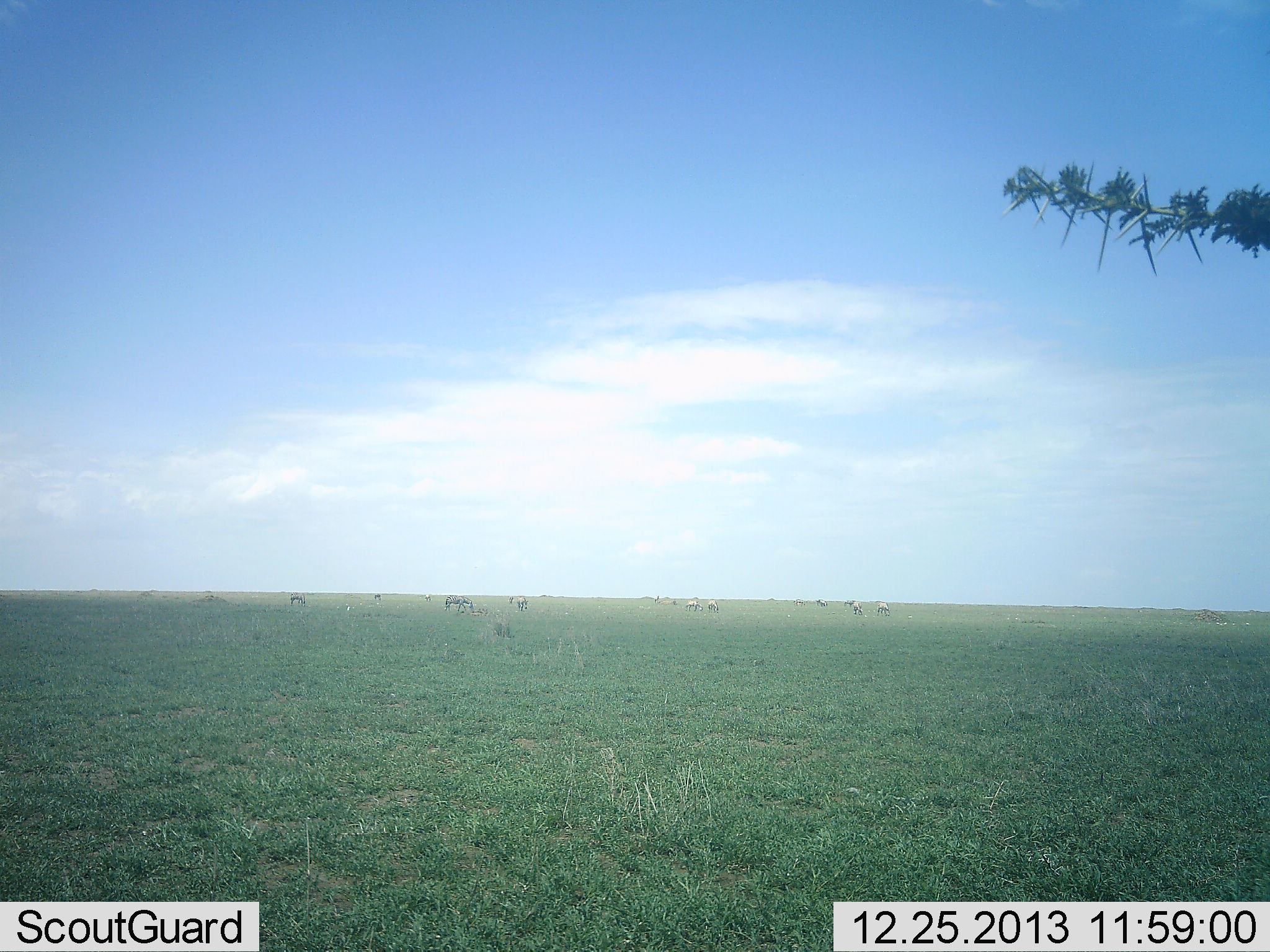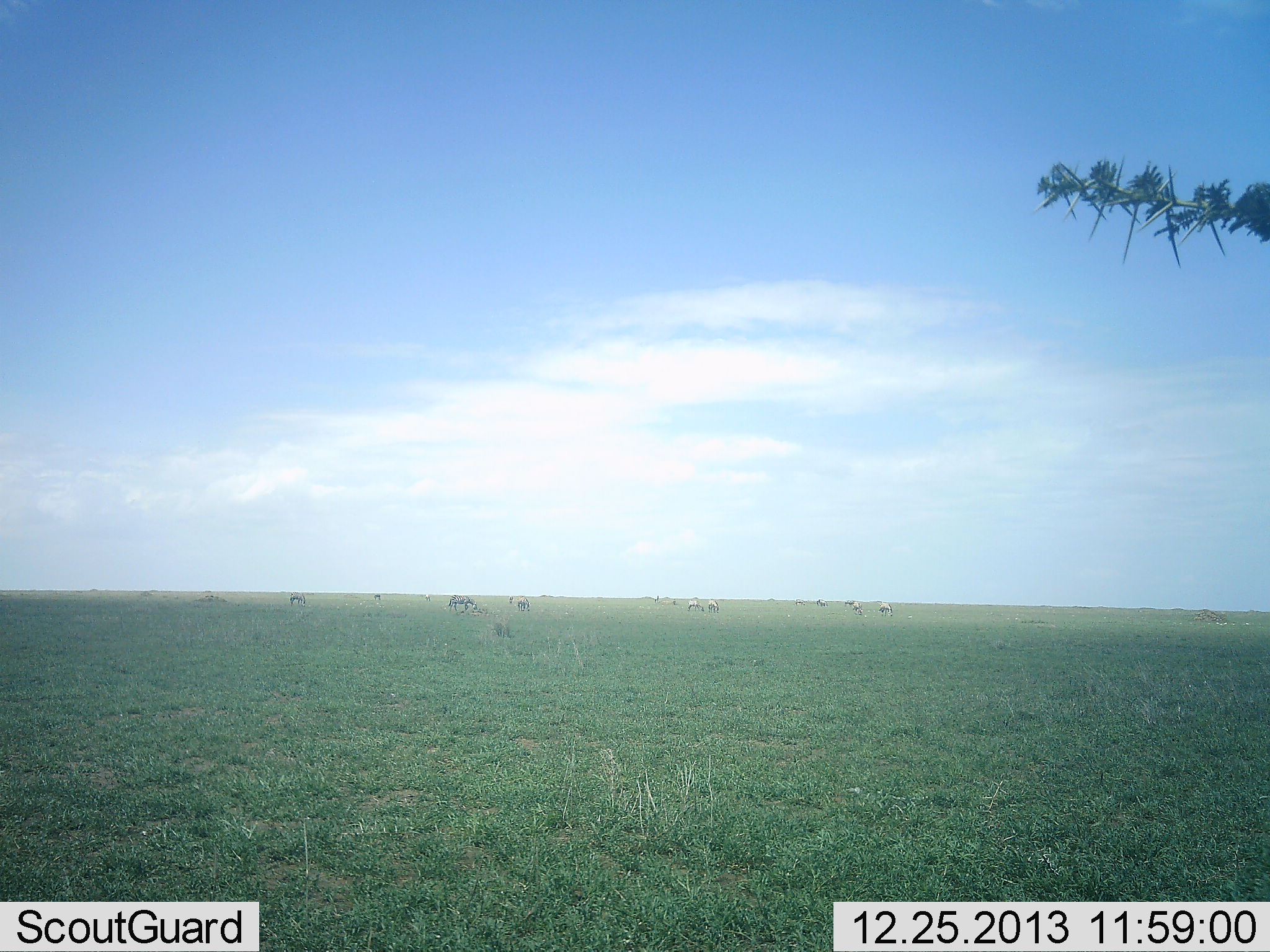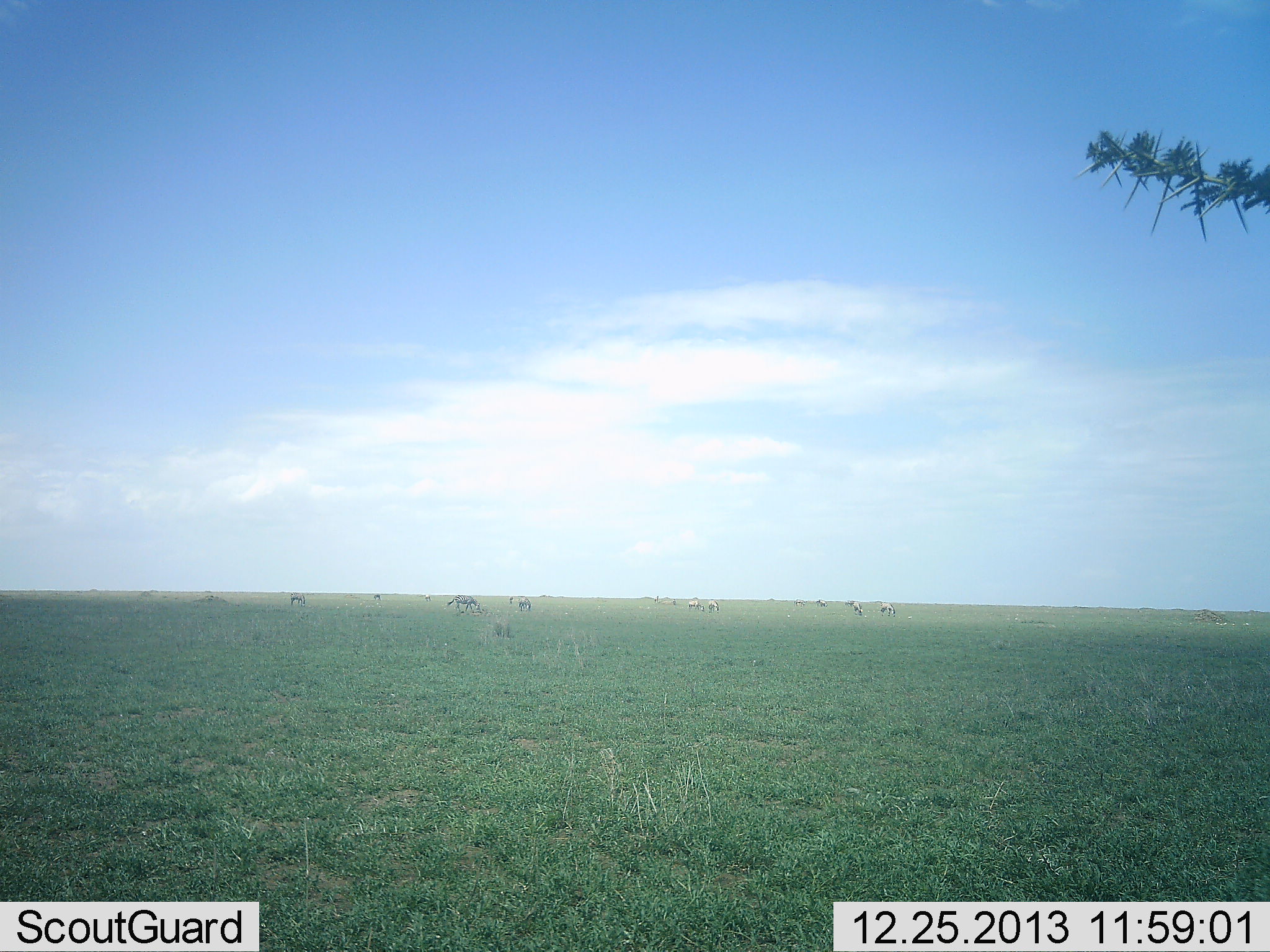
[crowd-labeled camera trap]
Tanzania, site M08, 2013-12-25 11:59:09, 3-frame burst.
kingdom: Animalia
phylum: Chordata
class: Mammalia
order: Artiodactyla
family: Bovidae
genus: Connochaetes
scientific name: Connochaetes taurinus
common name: blue wildebeest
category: wildebeest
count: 11-50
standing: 58%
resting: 0%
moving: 33%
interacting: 8%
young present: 0%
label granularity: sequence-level